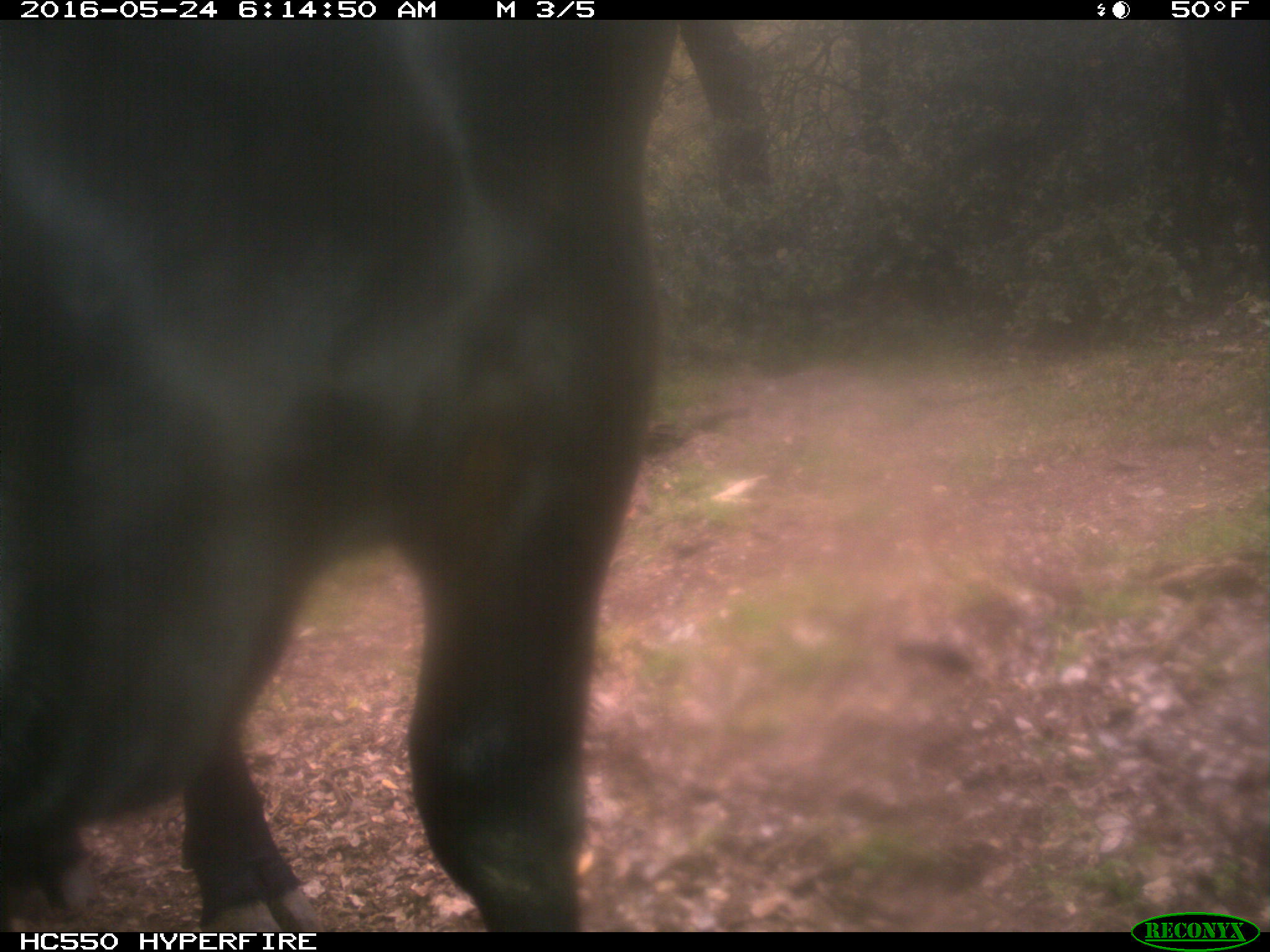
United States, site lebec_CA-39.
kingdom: Animalia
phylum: Chordata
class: Mammalia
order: Artiodactyla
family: Bovidae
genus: Bos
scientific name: Bos taurus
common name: domestic cow